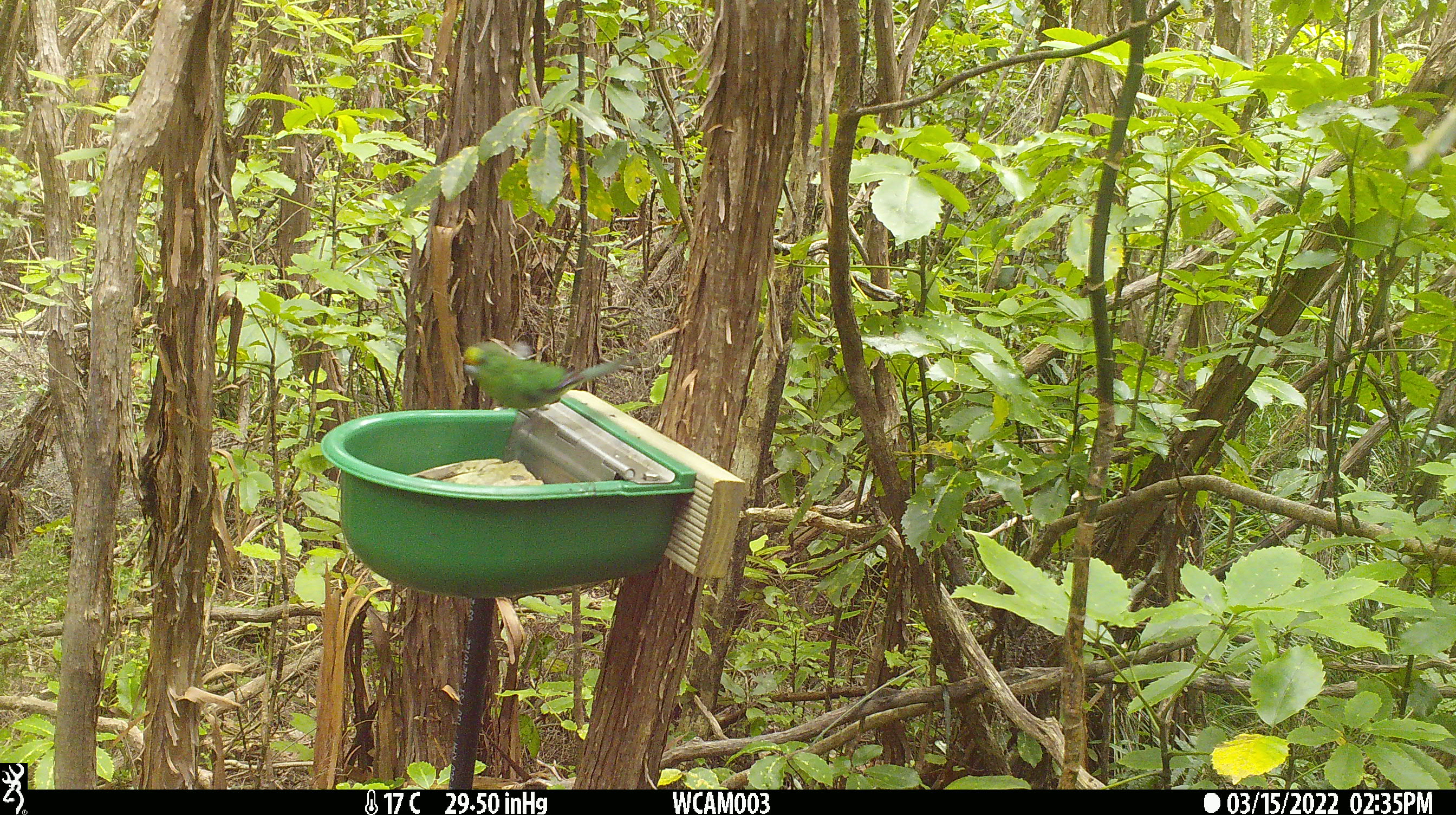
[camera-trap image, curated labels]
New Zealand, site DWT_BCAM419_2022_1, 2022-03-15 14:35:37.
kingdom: Animalia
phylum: Chordata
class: Aves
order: Psittaciformes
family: Psittaculidae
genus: Cyanoramphus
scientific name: Cyanoramphus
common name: parakeet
Parakeet (Cyanoramphus).